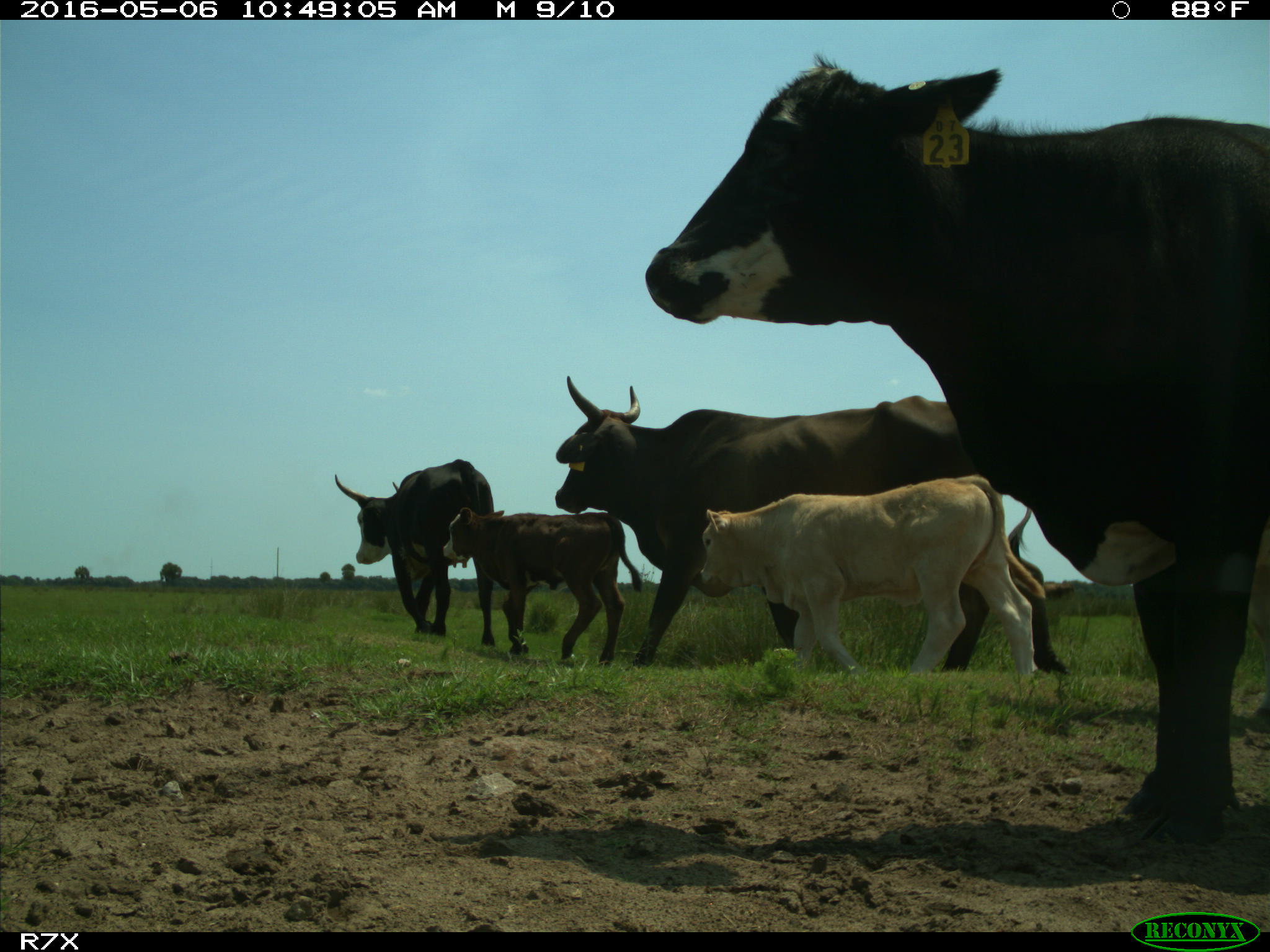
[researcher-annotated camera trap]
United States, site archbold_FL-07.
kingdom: Animalia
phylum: Chordata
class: Mammalia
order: Artiodactyla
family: Bovidae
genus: Bos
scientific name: Bos taurus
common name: domestic cow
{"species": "Bos taurus (domestic cow)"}